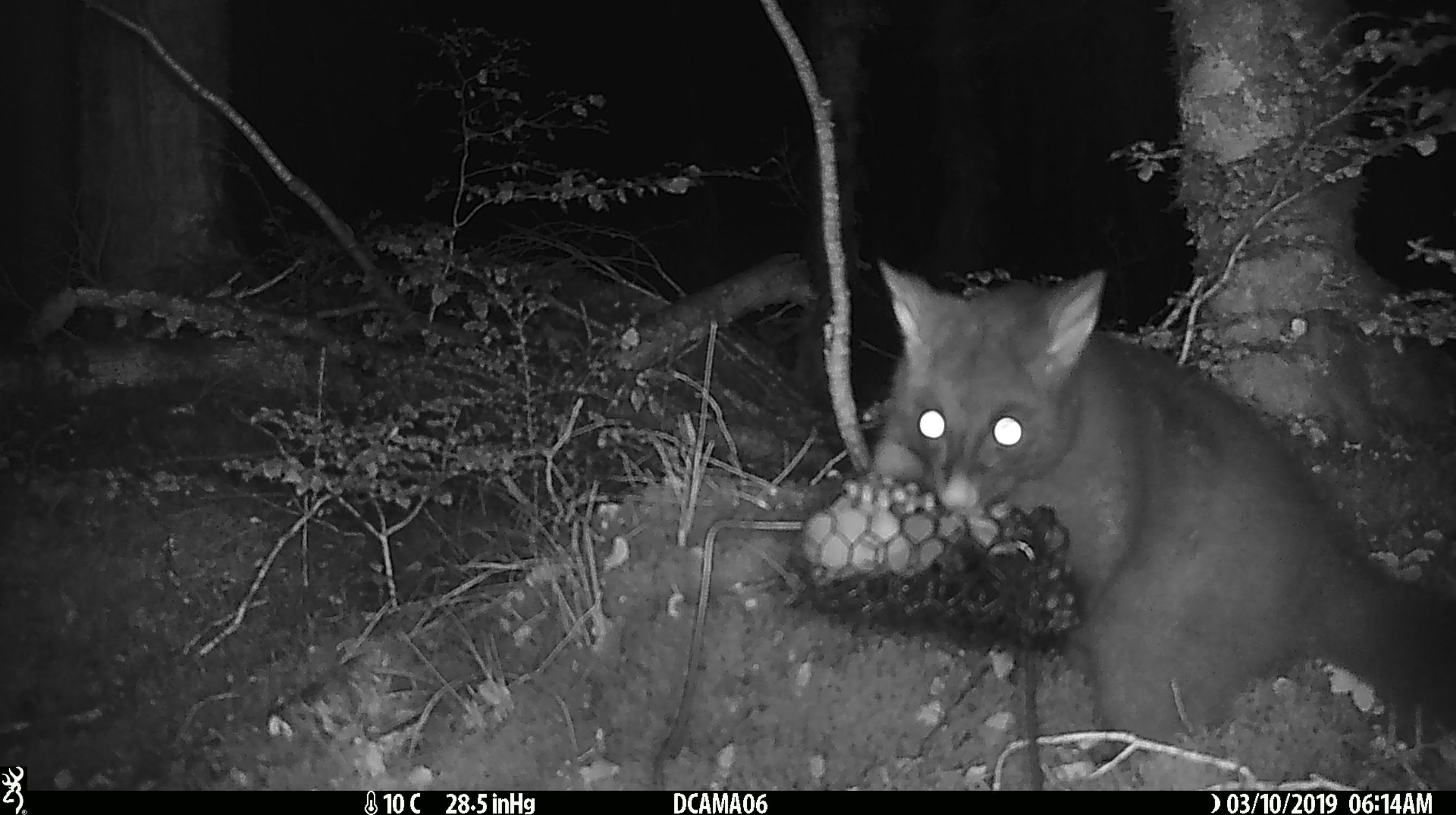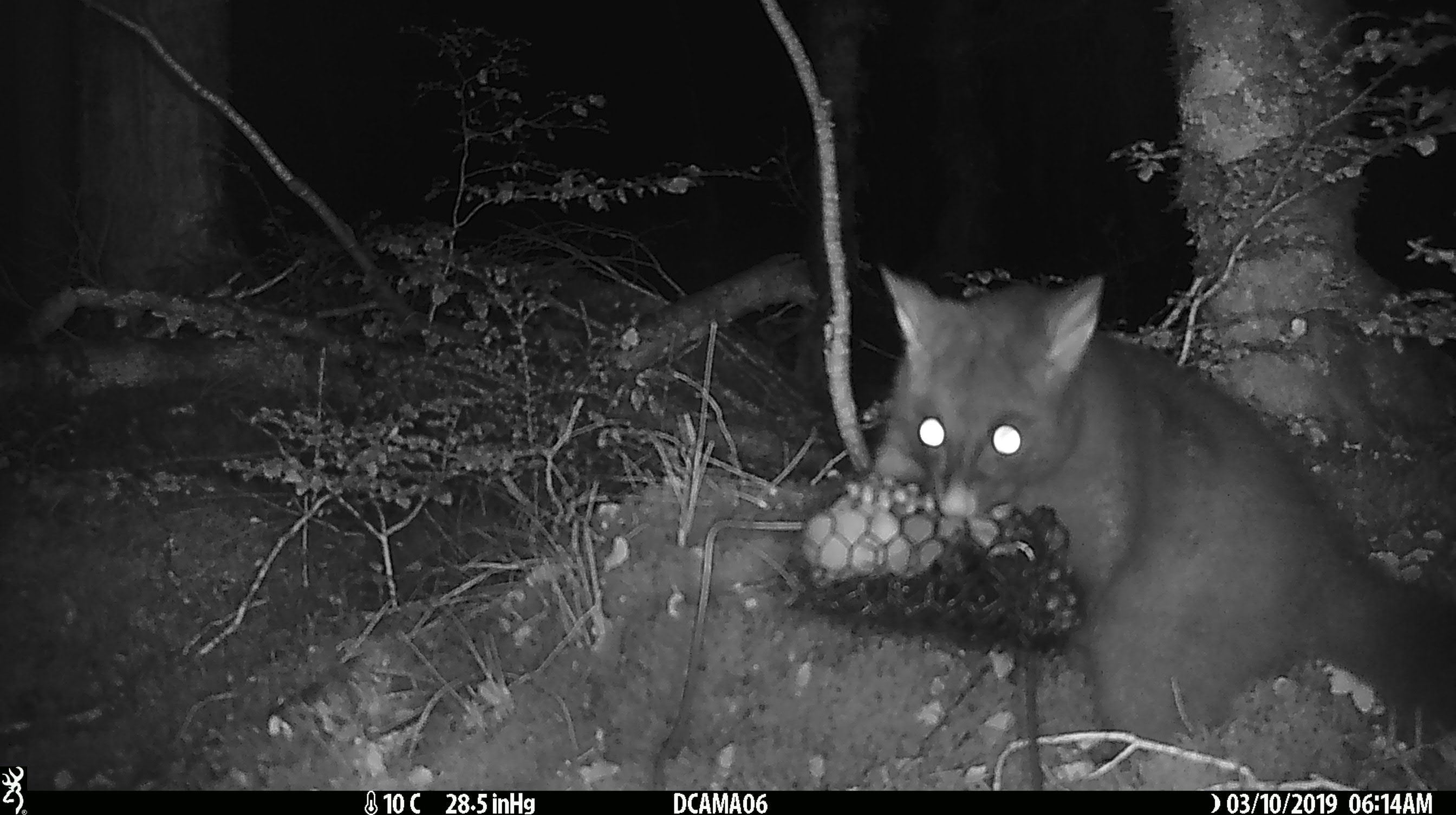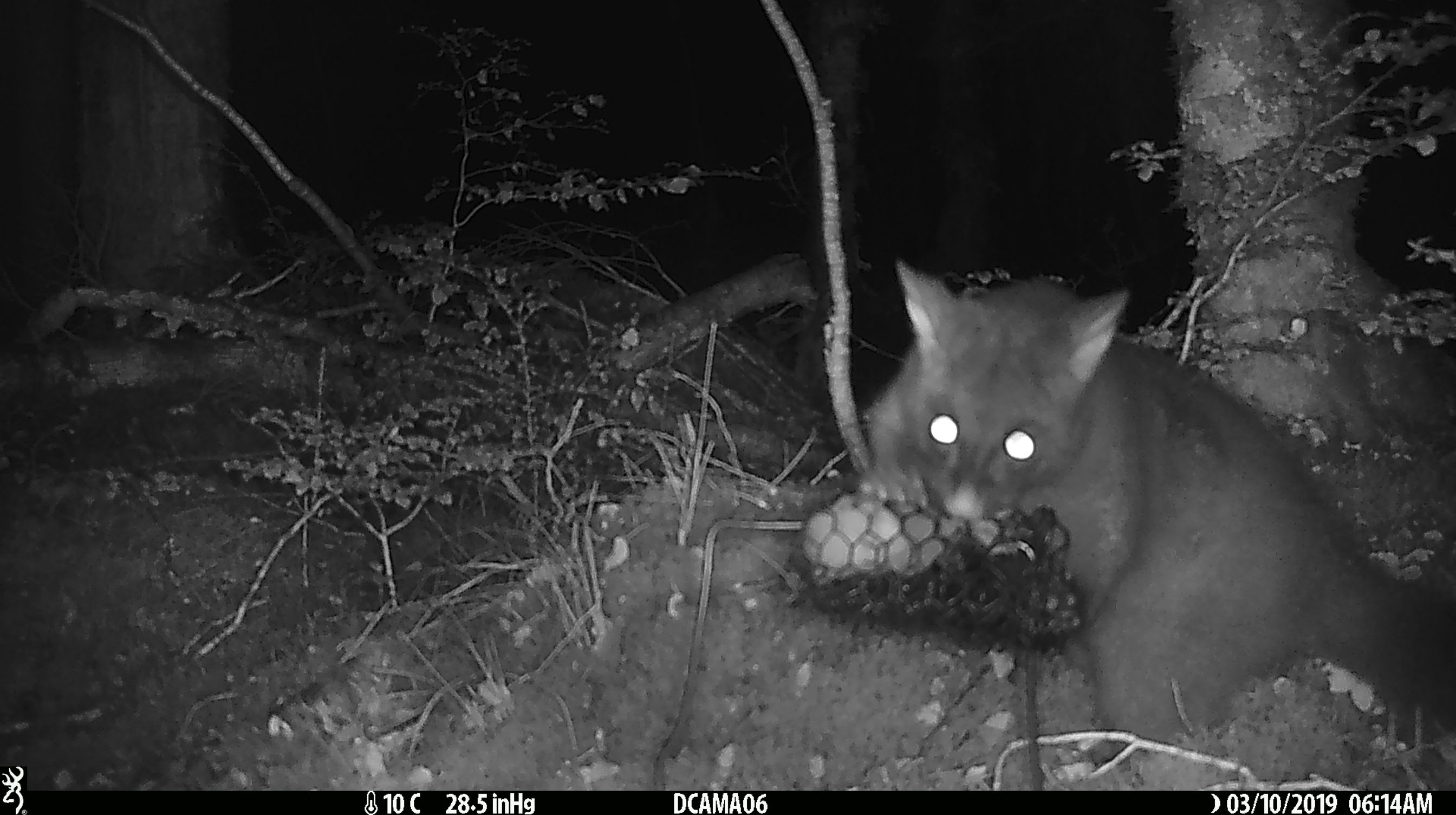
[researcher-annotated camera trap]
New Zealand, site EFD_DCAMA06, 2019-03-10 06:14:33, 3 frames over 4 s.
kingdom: Animalia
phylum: Chordata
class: Mammalia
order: Diprotodontia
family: Phalangeridae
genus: Trichosurus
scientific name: Trichosurus vulpecula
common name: common brushtail possum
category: possum